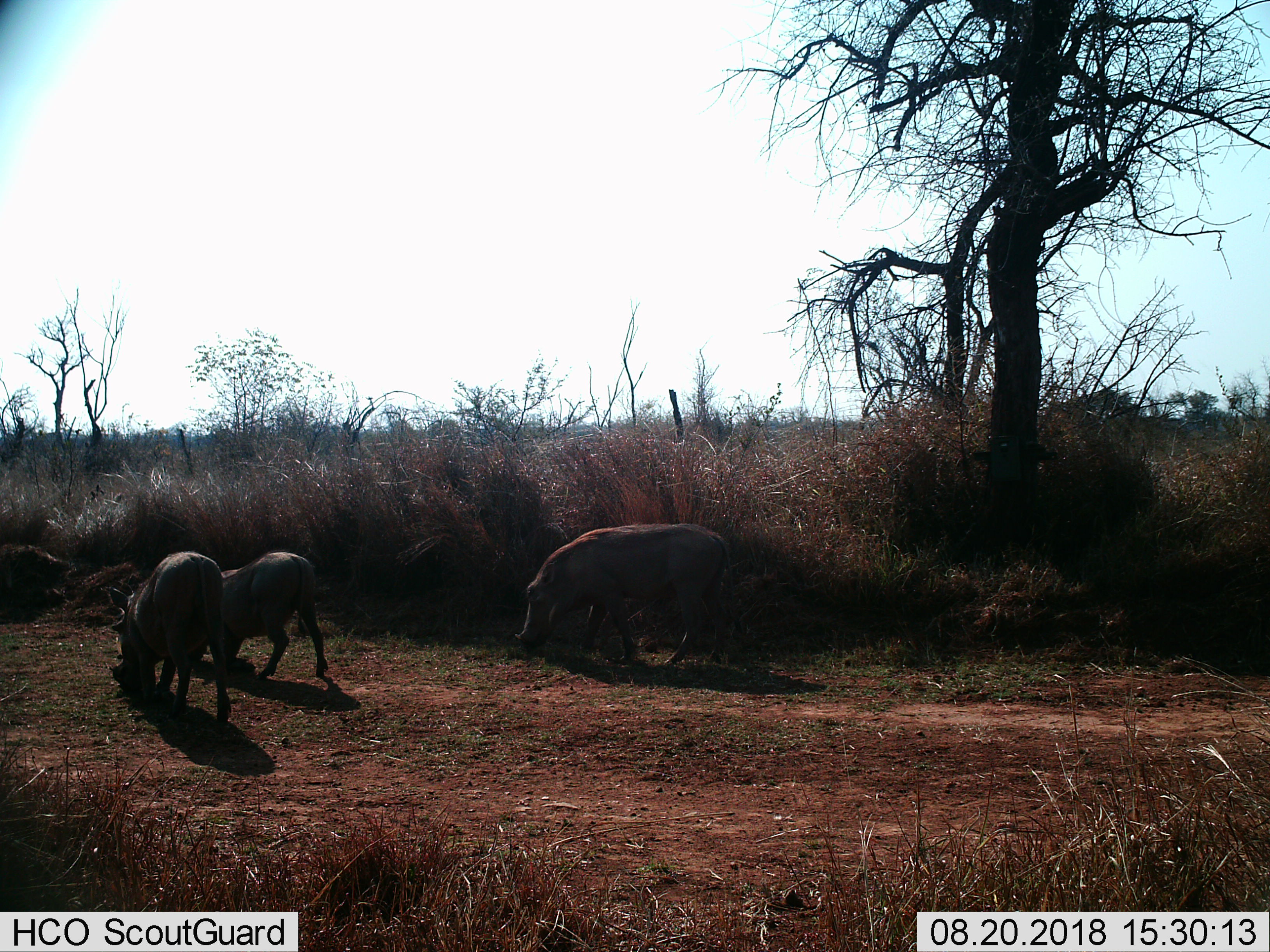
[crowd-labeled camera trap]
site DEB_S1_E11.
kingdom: Animalia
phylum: Chordata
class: Mammalia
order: Artiodactyla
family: Suidae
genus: Phacochoerus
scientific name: Phacochoerus africanus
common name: warthog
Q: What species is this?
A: Warthog (Phacochoerus africanus).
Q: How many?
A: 3.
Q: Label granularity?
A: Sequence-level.